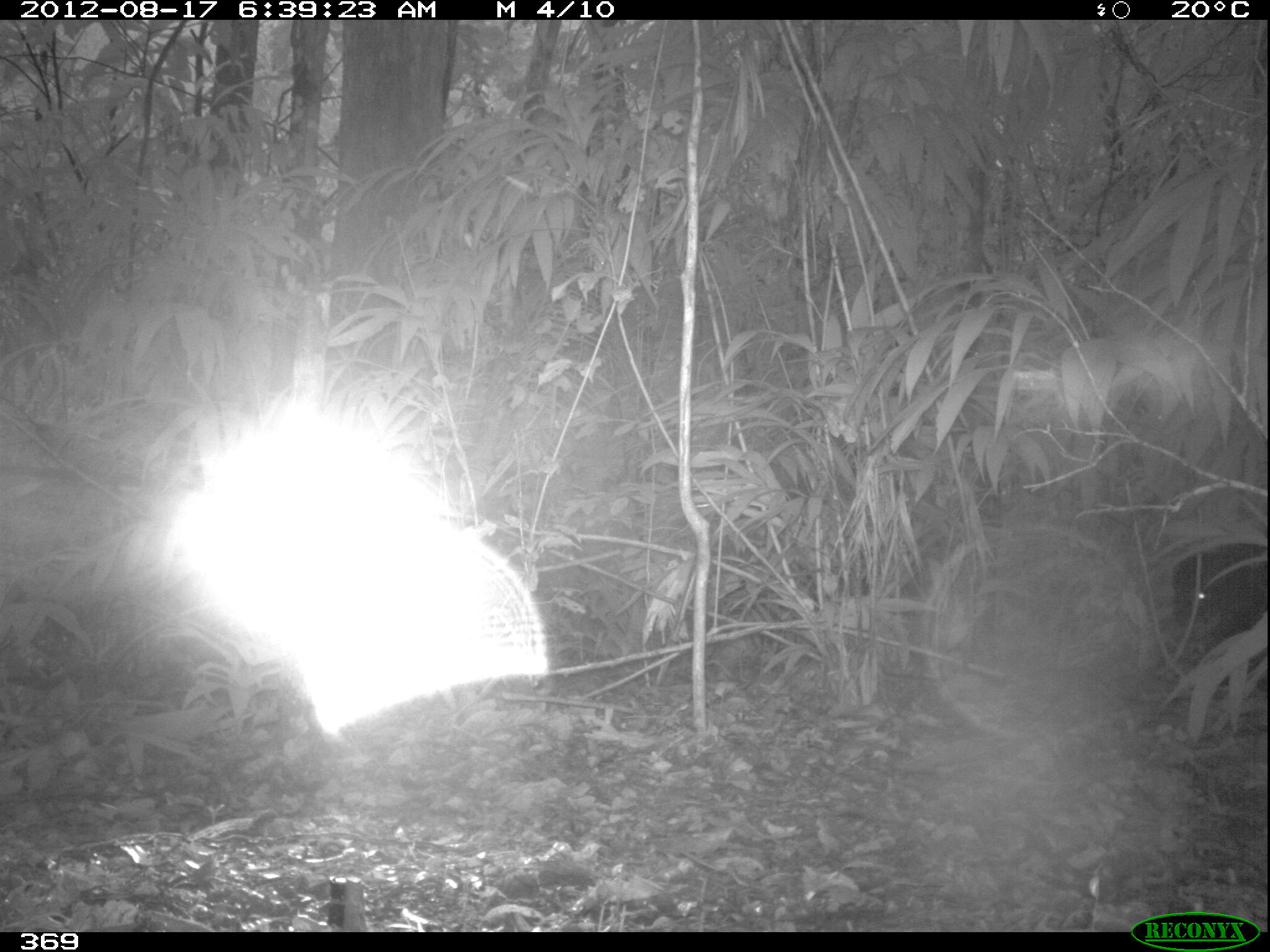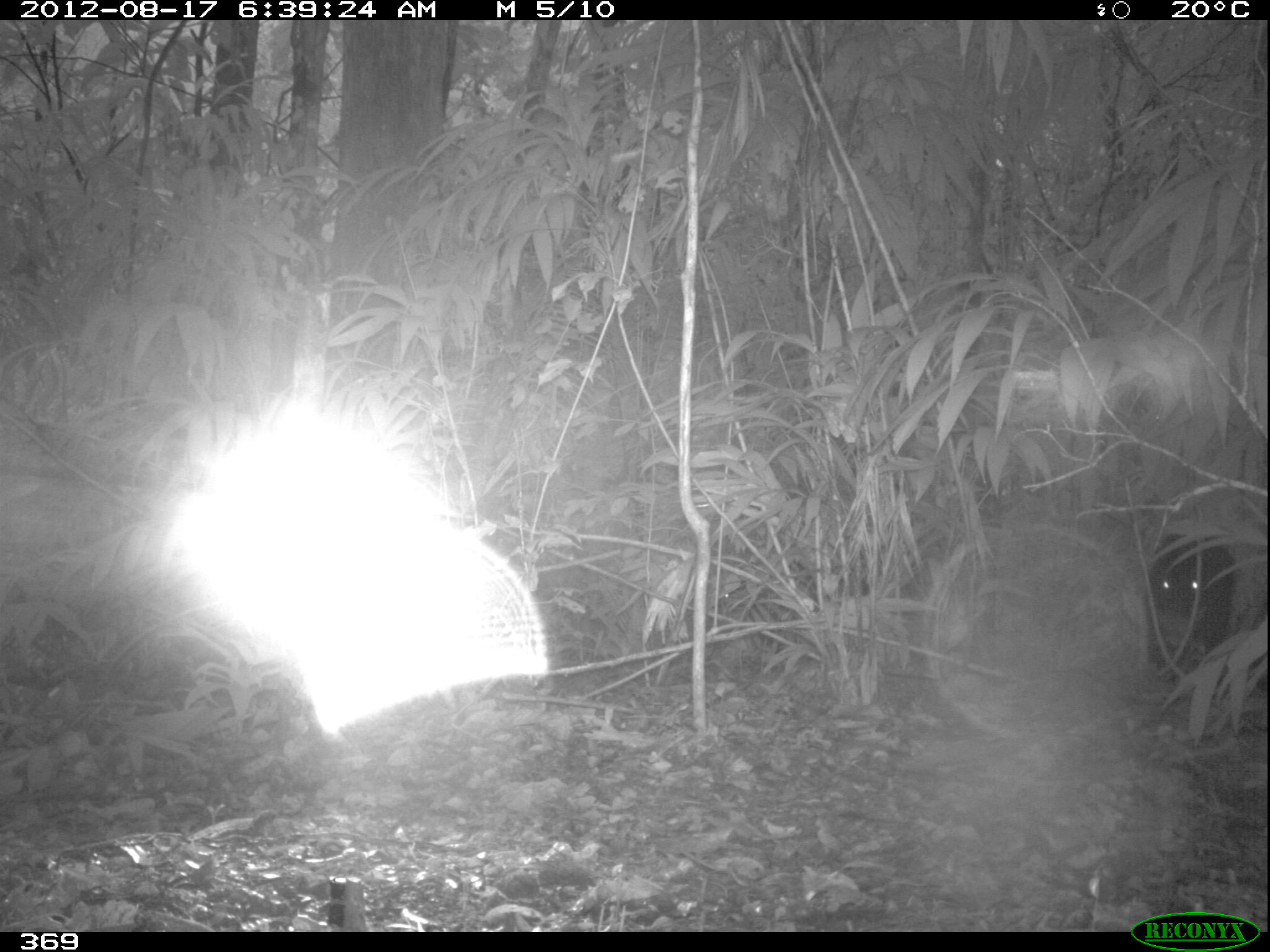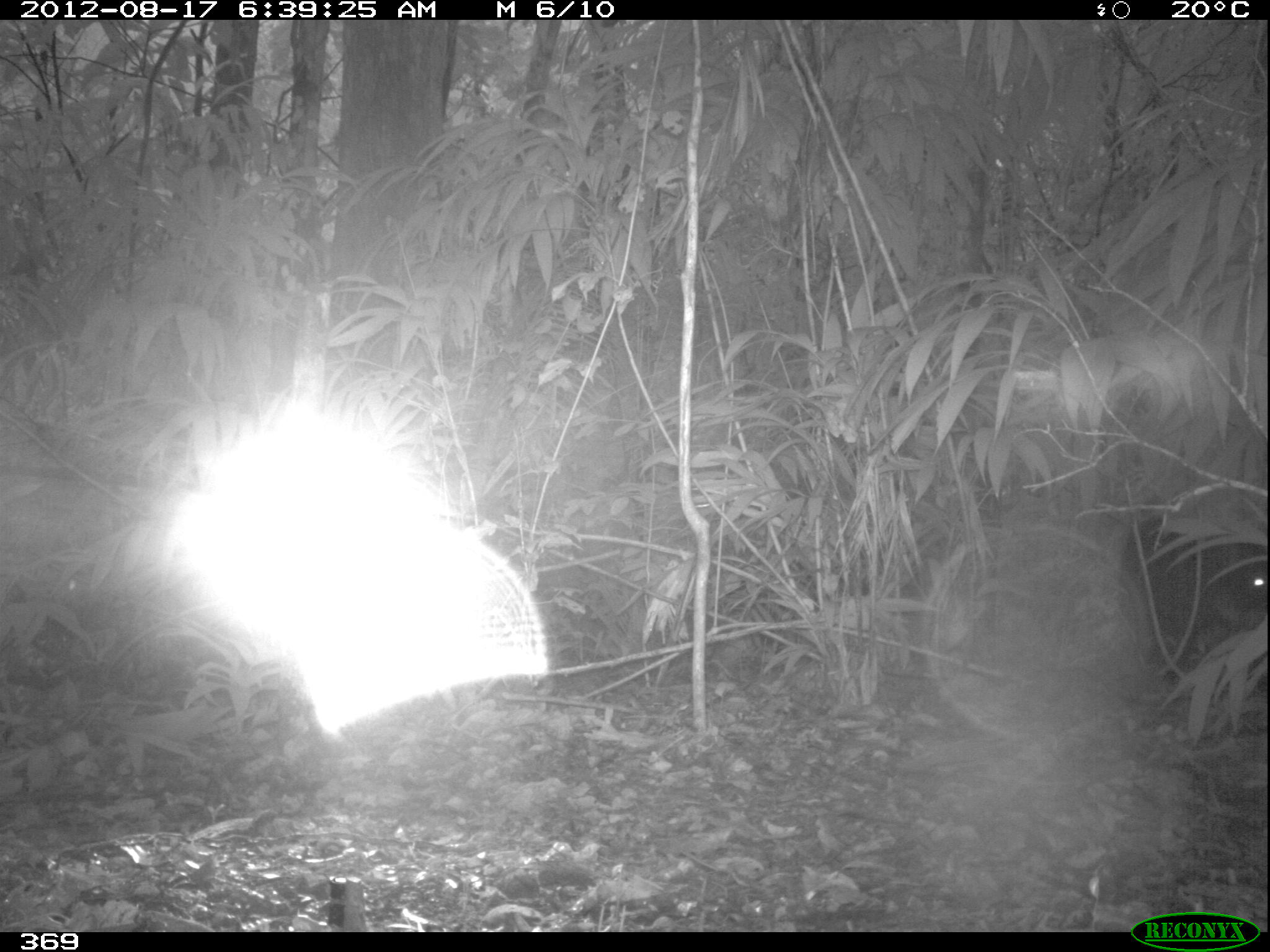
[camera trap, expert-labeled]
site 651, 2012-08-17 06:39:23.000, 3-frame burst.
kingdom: Animalia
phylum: Chordata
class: Mammalia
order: Artiodactyla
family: Tayassuidae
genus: Tayassu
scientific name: Tayassu pecari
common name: white-lipped peccary